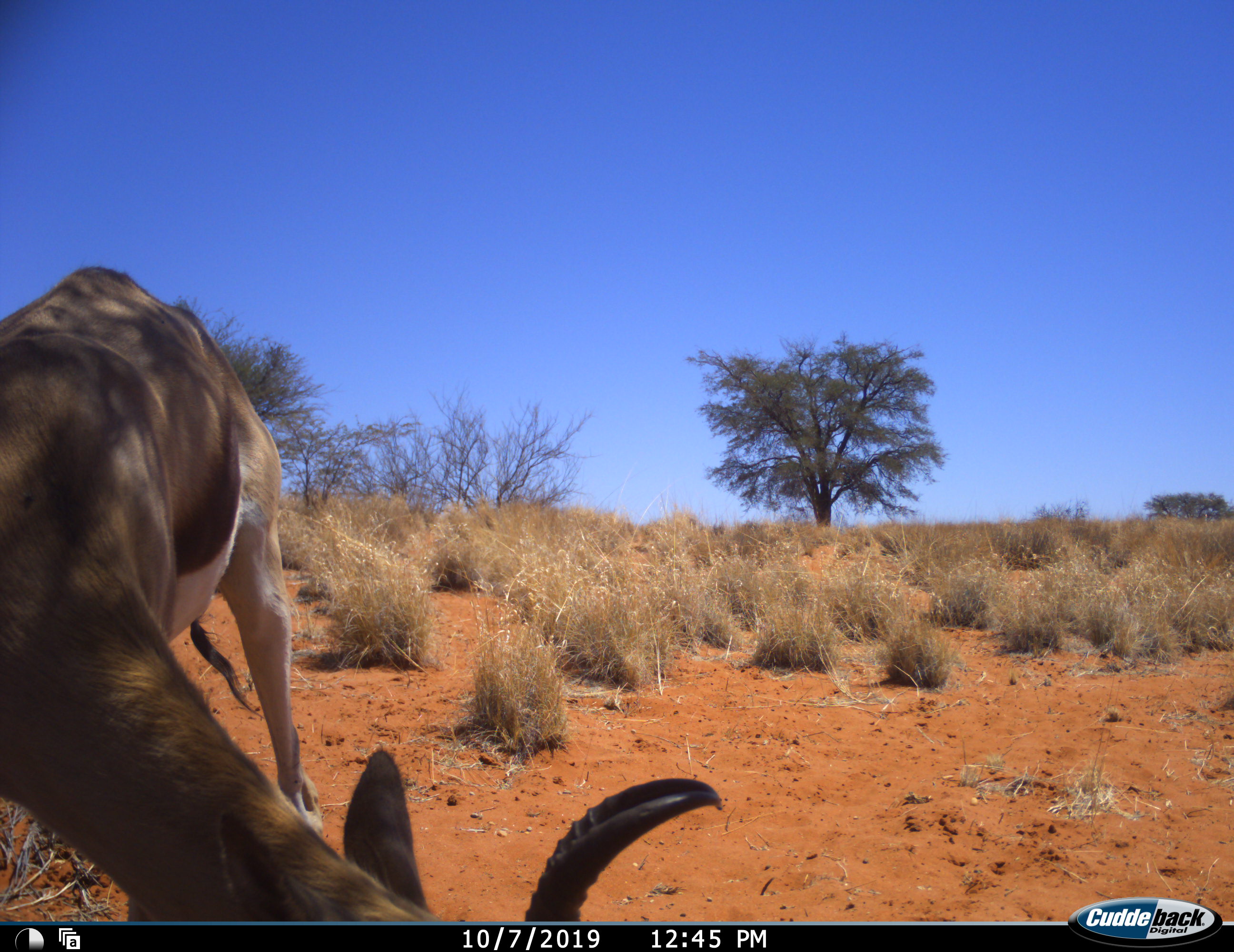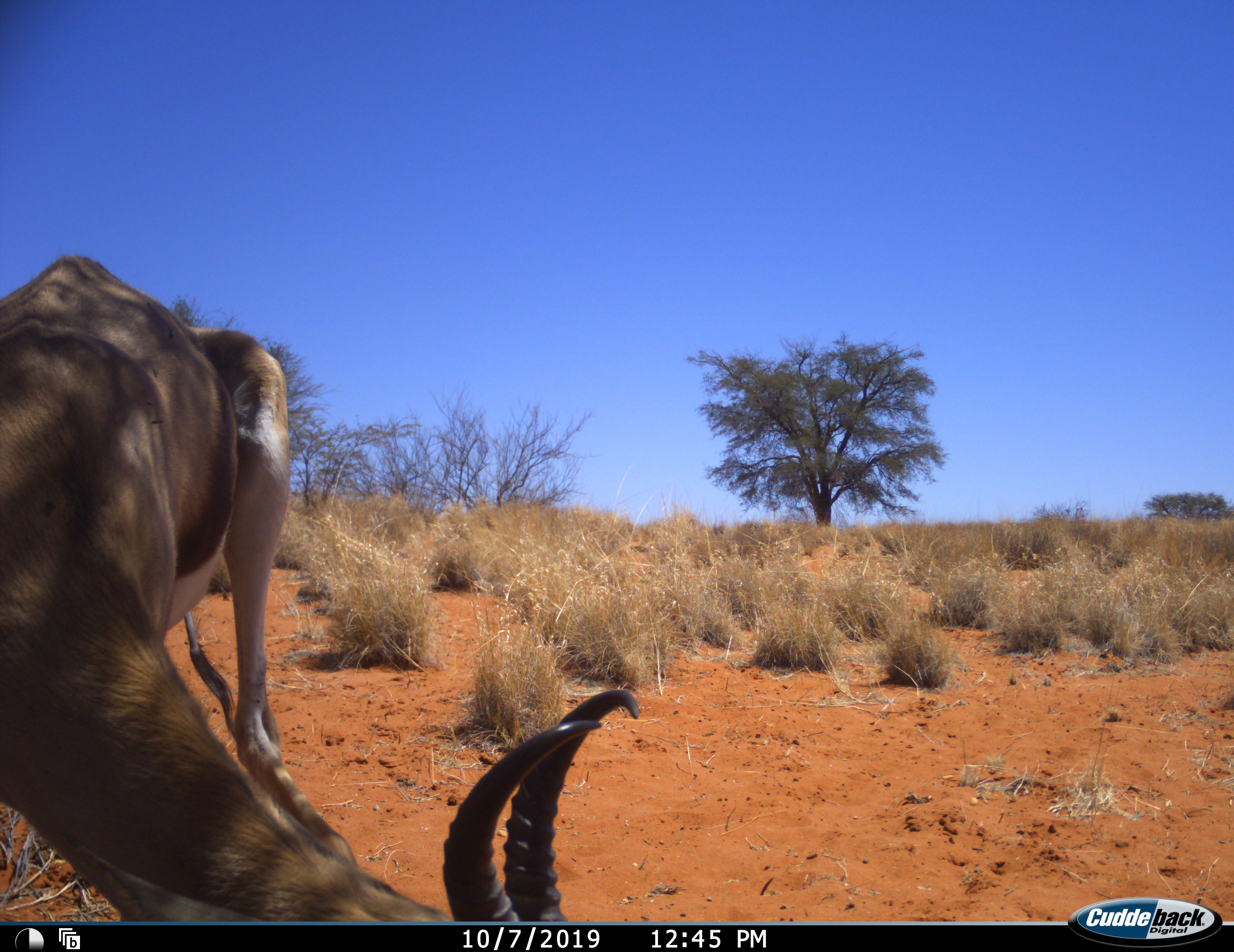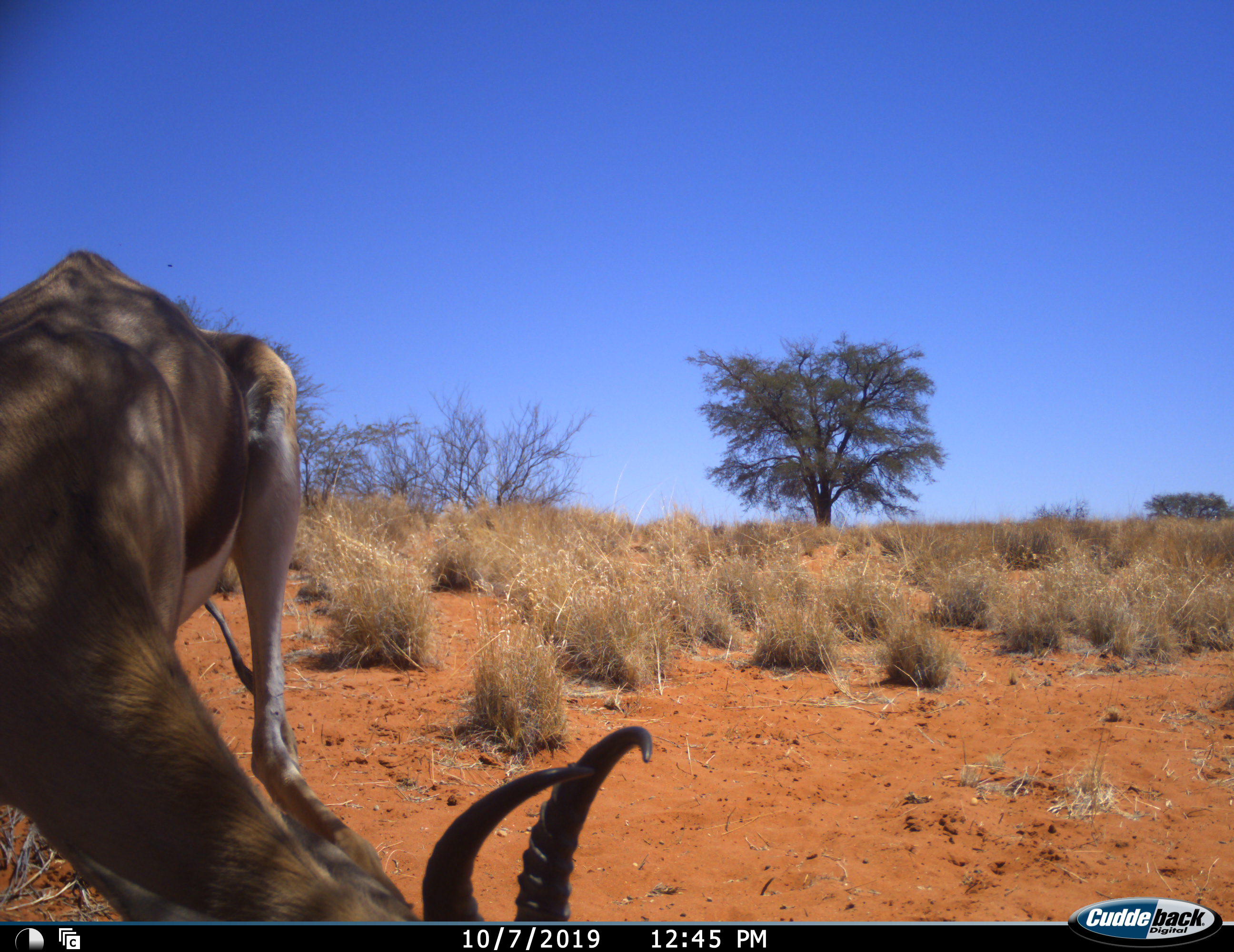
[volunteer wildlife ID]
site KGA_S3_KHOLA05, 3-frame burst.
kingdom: Animalia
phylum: Chordata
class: Mammalia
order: Artiodactyla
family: Bovidae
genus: Antidorcas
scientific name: Antidorcas marsupialis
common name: springbok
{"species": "springbok (Antidorcas marsupialis)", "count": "1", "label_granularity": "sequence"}